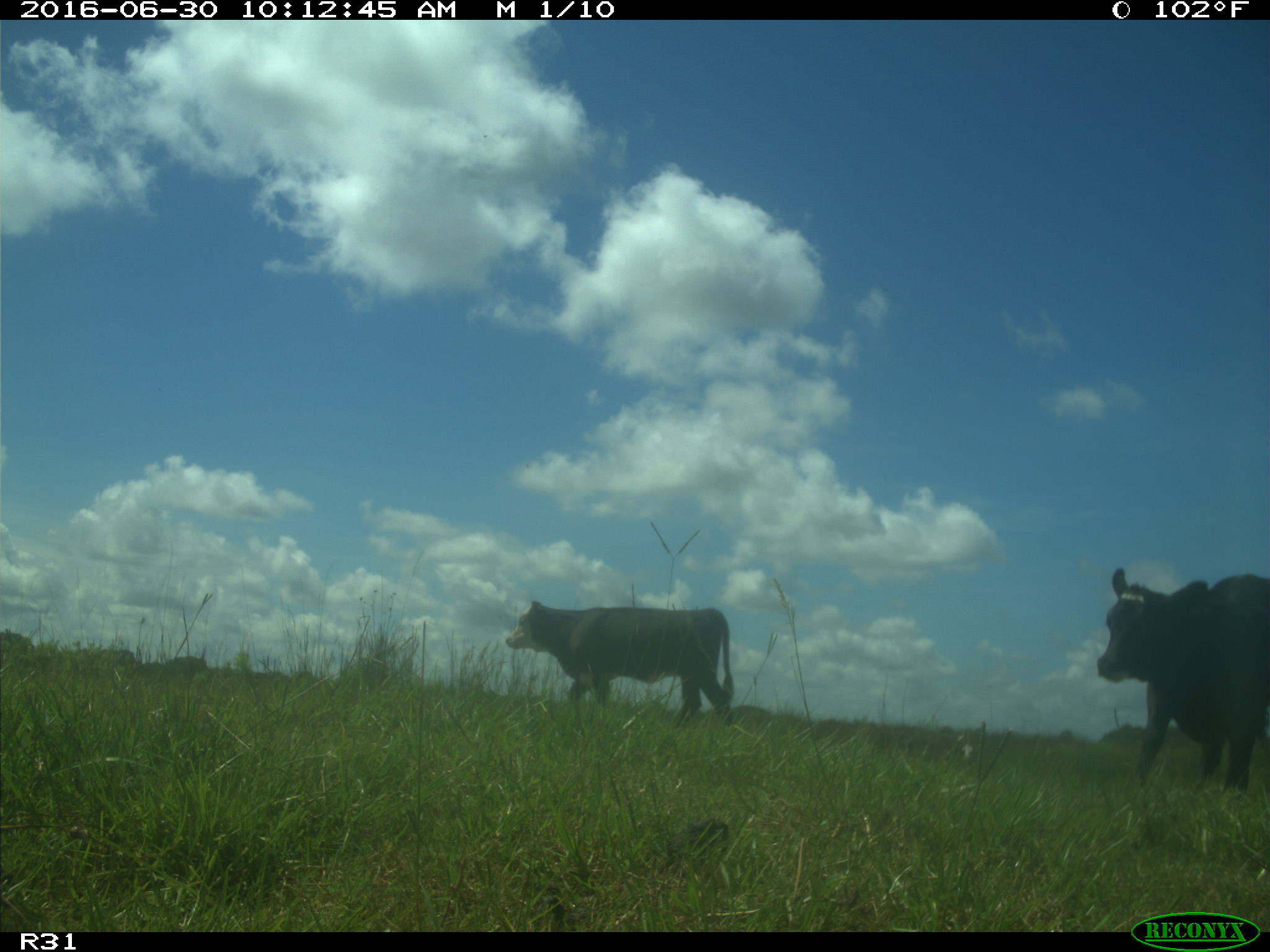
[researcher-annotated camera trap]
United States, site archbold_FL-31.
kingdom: Animalia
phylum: Chordata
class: Mammalia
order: Artiodactyla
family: Bovidae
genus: Bos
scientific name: Bos taurus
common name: domestic cow